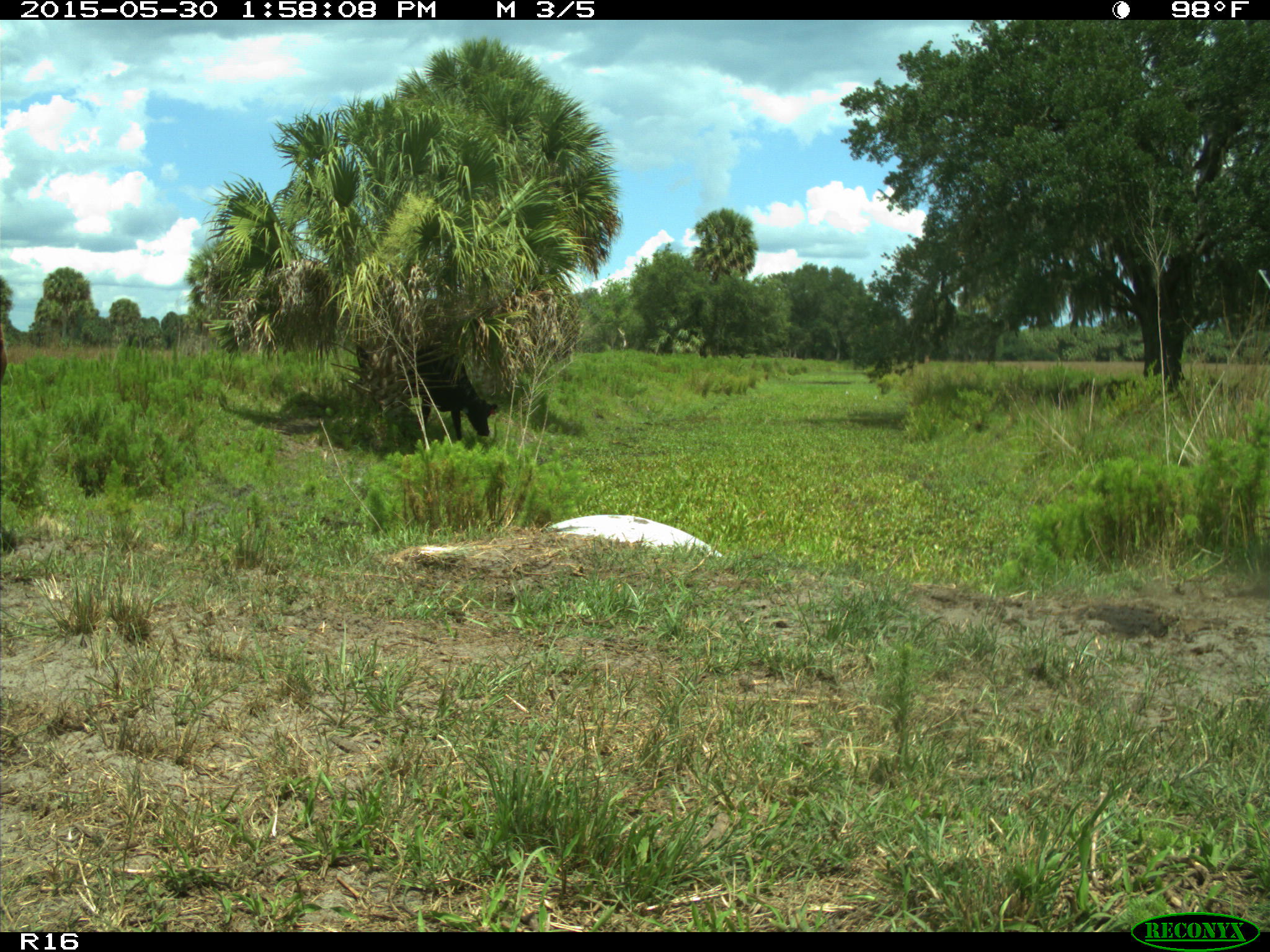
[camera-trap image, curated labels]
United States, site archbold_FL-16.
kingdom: Animalia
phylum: Chordata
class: Mammalia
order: Artiodactyla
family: Bovidae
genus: Bos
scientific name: Bos taurus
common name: domestic cow